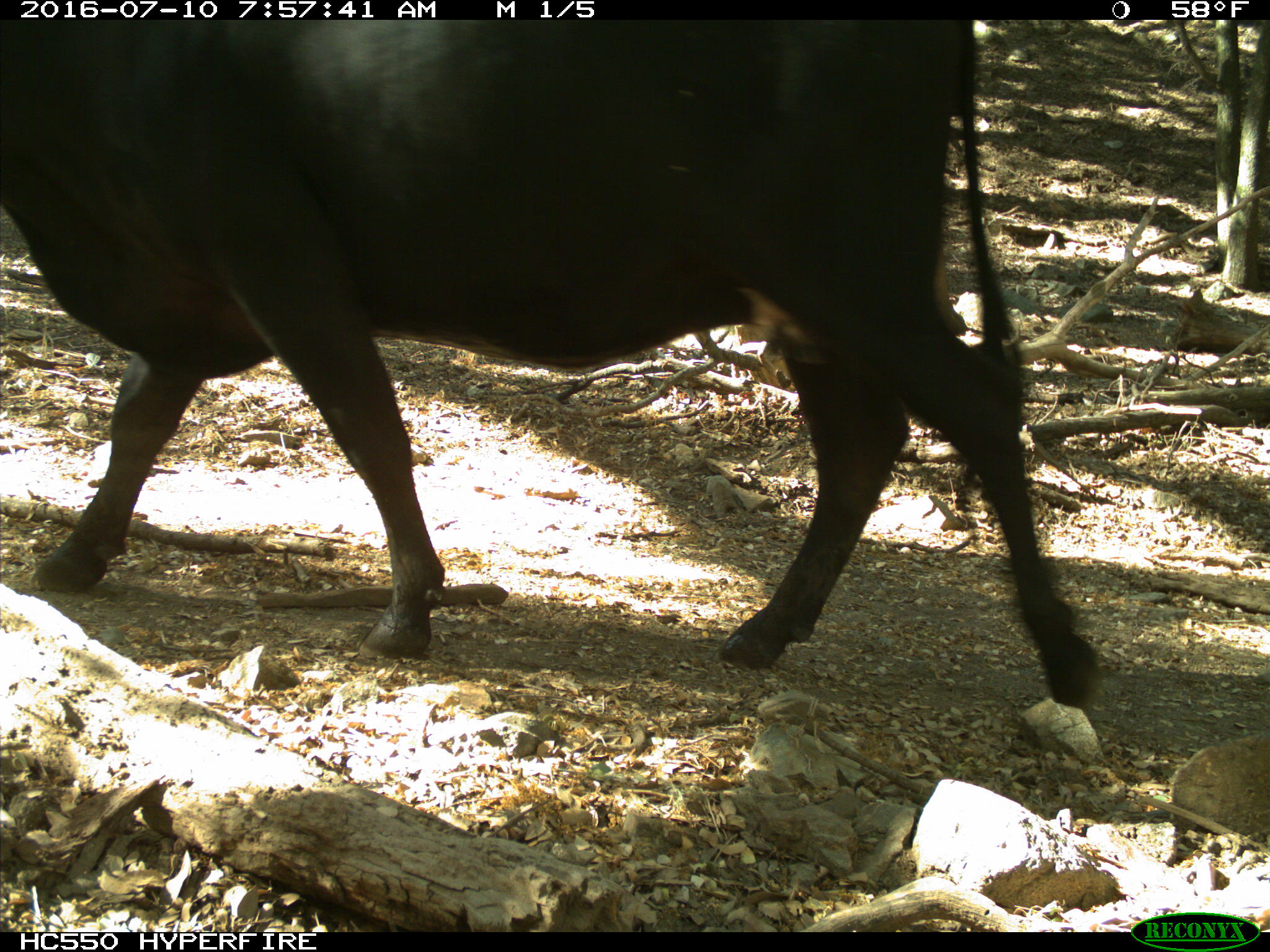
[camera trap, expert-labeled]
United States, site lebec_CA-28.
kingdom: Animalia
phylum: Chordata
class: Mammalia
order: Artiodactyla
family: Bovidae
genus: Bos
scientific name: Bos taurus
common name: domestic cow